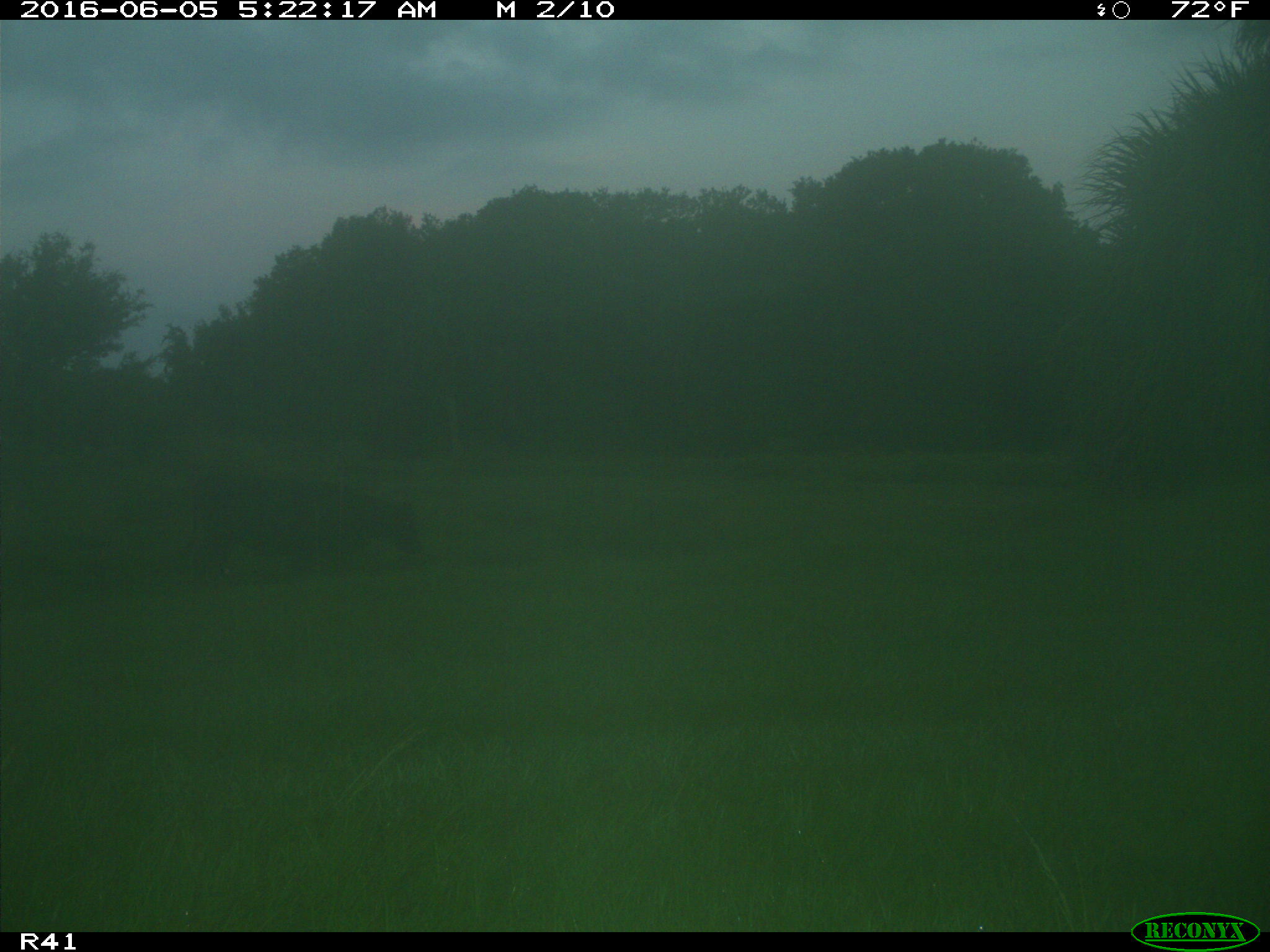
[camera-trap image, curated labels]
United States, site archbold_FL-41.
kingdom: Animalia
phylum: Chordata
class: Mammalia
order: Artiodactyla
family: Bovidae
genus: Bos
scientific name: Bos taurus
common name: domestic cow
Bos taurus (domestic cow).